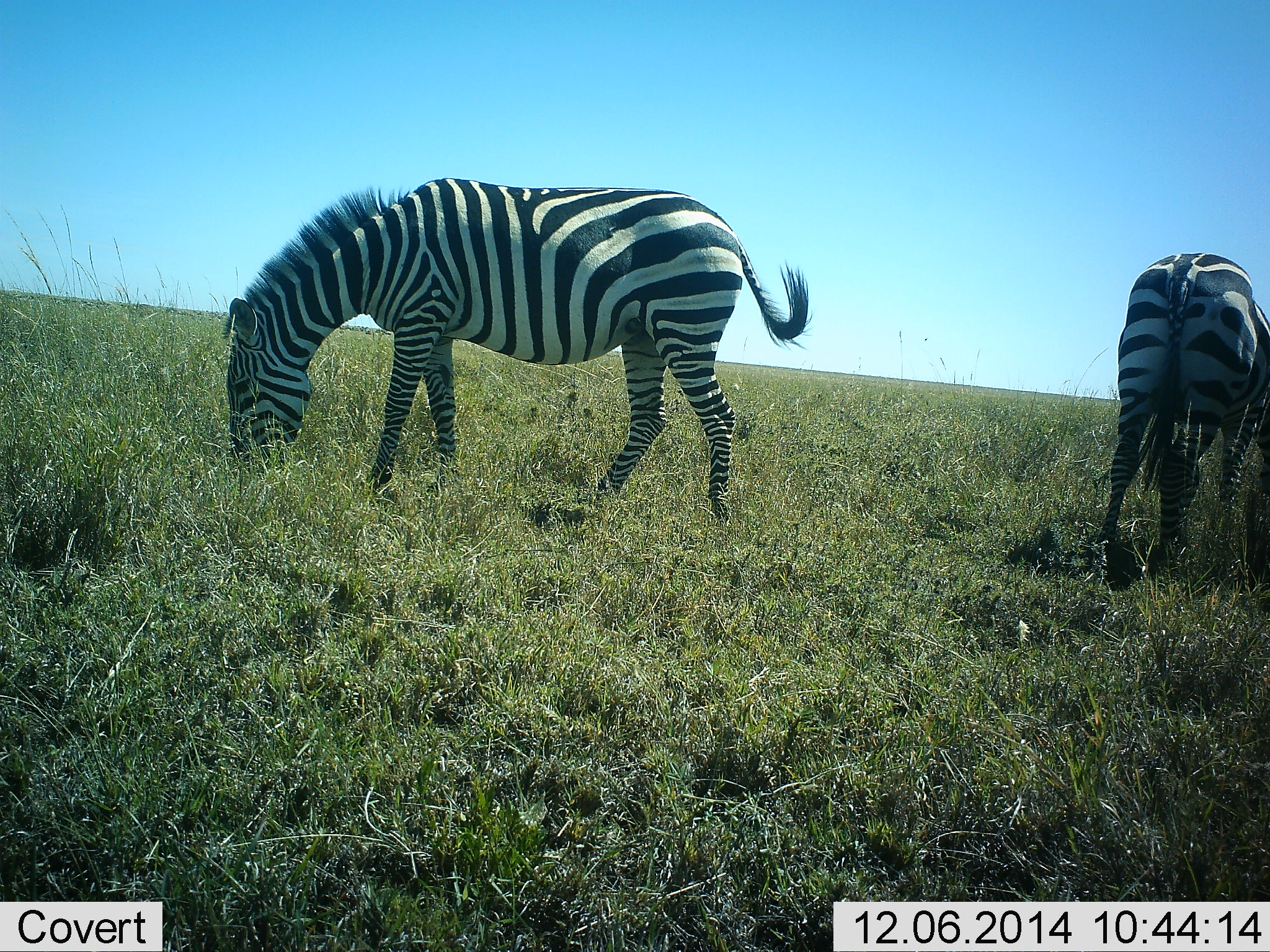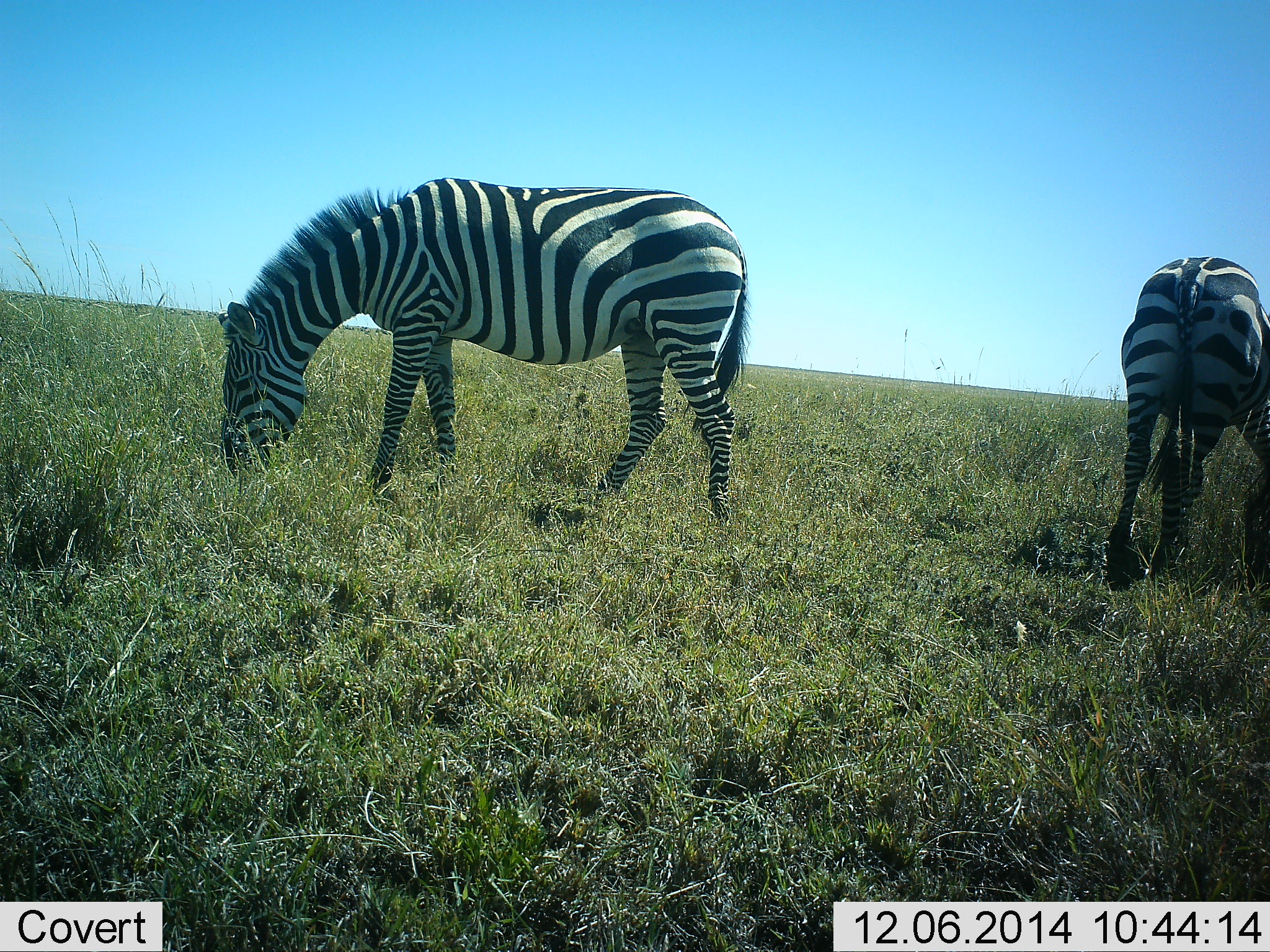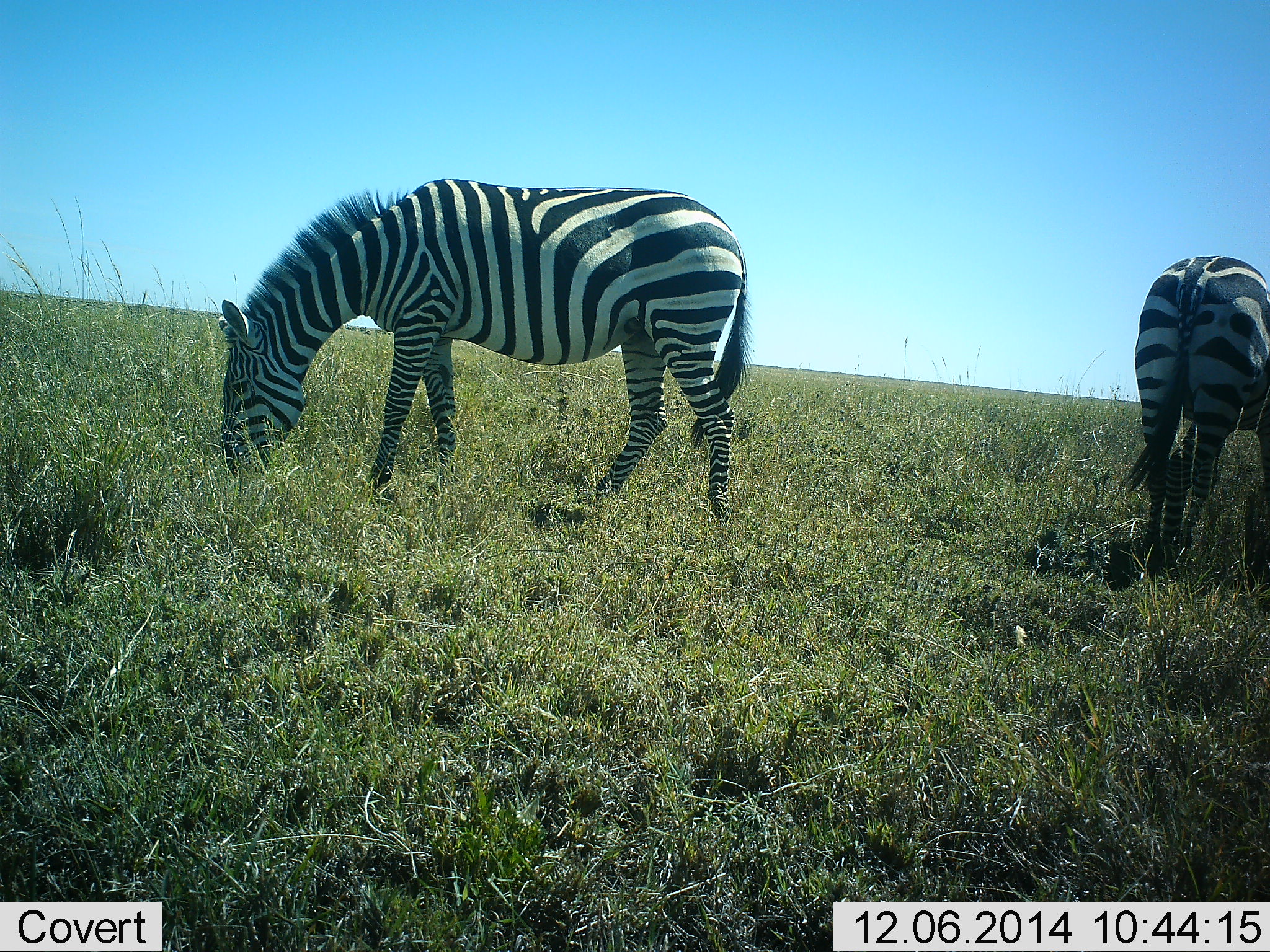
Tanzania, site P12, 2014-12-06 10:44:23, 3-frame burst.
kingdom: Animalia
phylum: Chordata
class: Mammalia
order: Perissodactyla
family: Equidae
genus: Equus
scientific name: Equus quagga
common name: plains zebra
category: zebra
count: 2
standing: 30%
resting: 0%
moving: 0%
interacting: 0%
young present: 0%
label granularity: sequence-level